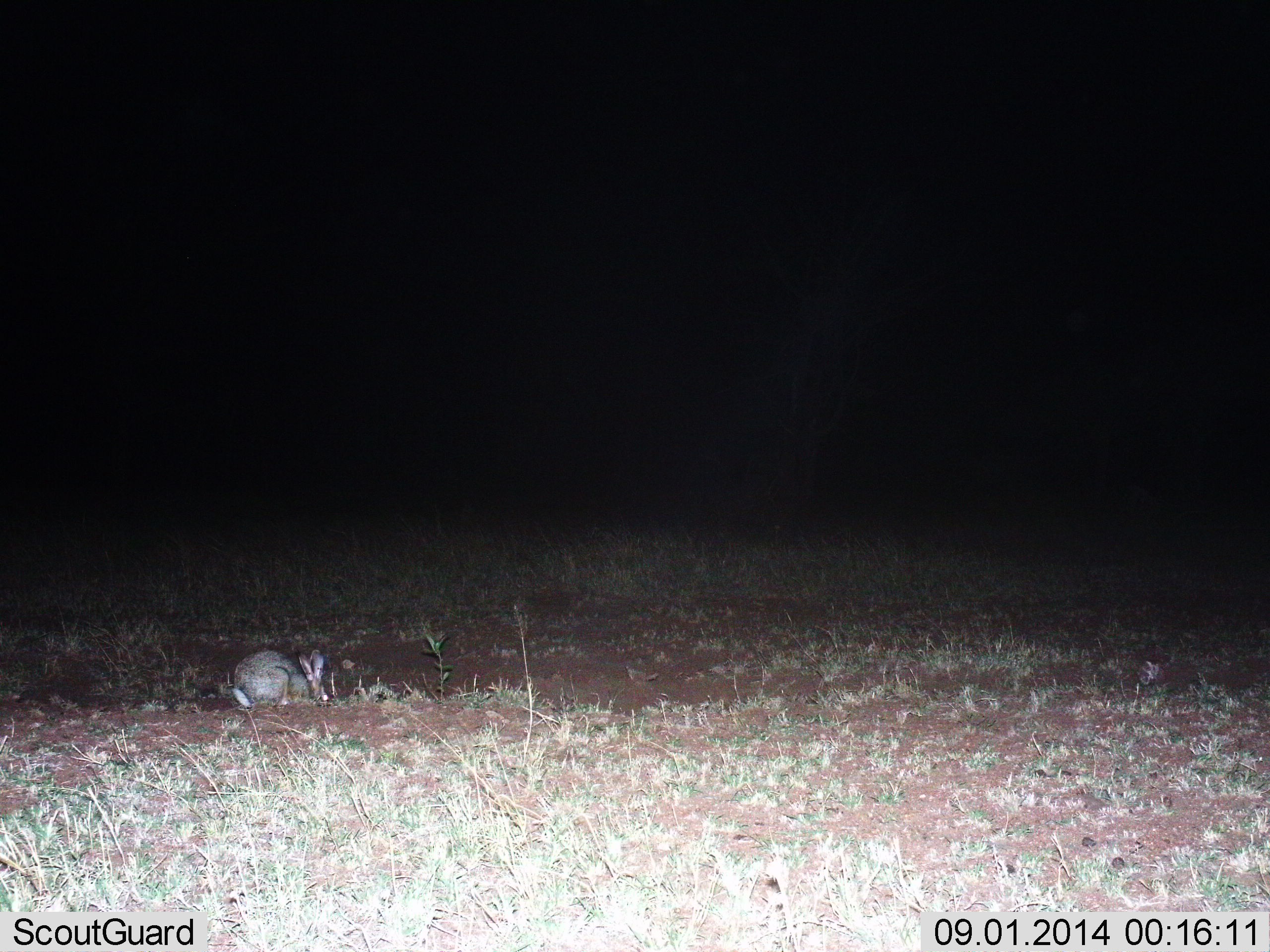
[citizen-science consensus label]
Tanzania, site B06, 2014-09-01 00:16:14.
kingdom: Animalia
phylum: Chordata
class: Mammalia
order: Lagomorpha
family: Leporidae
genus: Lepus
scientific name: Lepus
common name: hare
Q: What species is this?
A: Hare (Lepus).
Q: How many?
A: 1.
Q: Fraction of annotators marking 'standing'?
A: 0%.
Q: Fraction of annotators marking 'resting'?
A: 20%.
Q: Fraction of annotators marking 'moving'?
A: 0%.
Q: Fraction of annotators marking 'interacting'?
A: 0%.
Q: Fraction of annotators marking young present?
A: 0%.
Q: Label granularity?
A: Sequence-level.